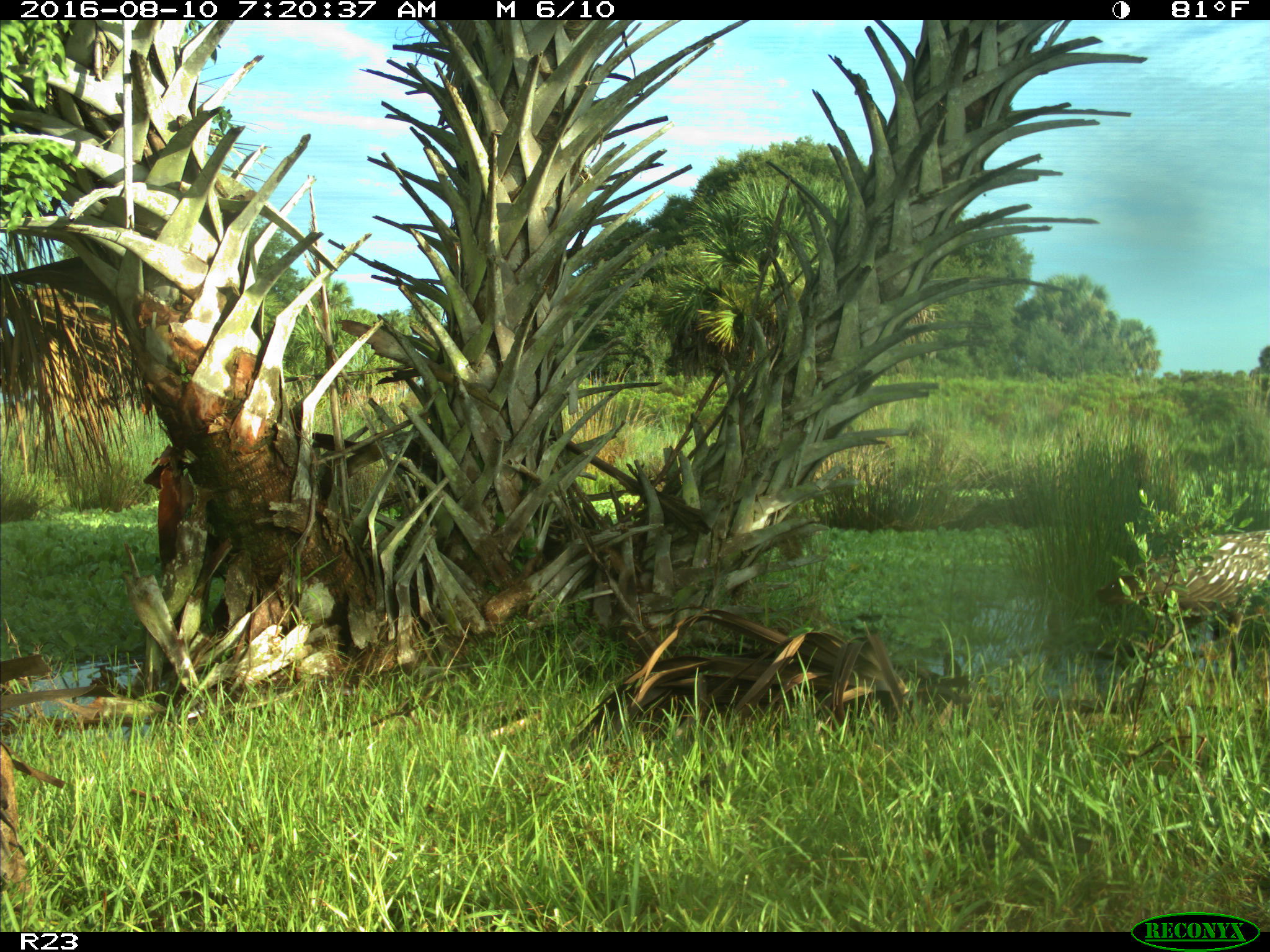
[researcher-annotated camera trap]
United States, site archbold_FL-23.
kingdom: Animalia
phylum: Chordata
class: Aves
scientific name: Aves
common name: birds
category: unidentified bird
Unidentified bird (birds) (Aves).